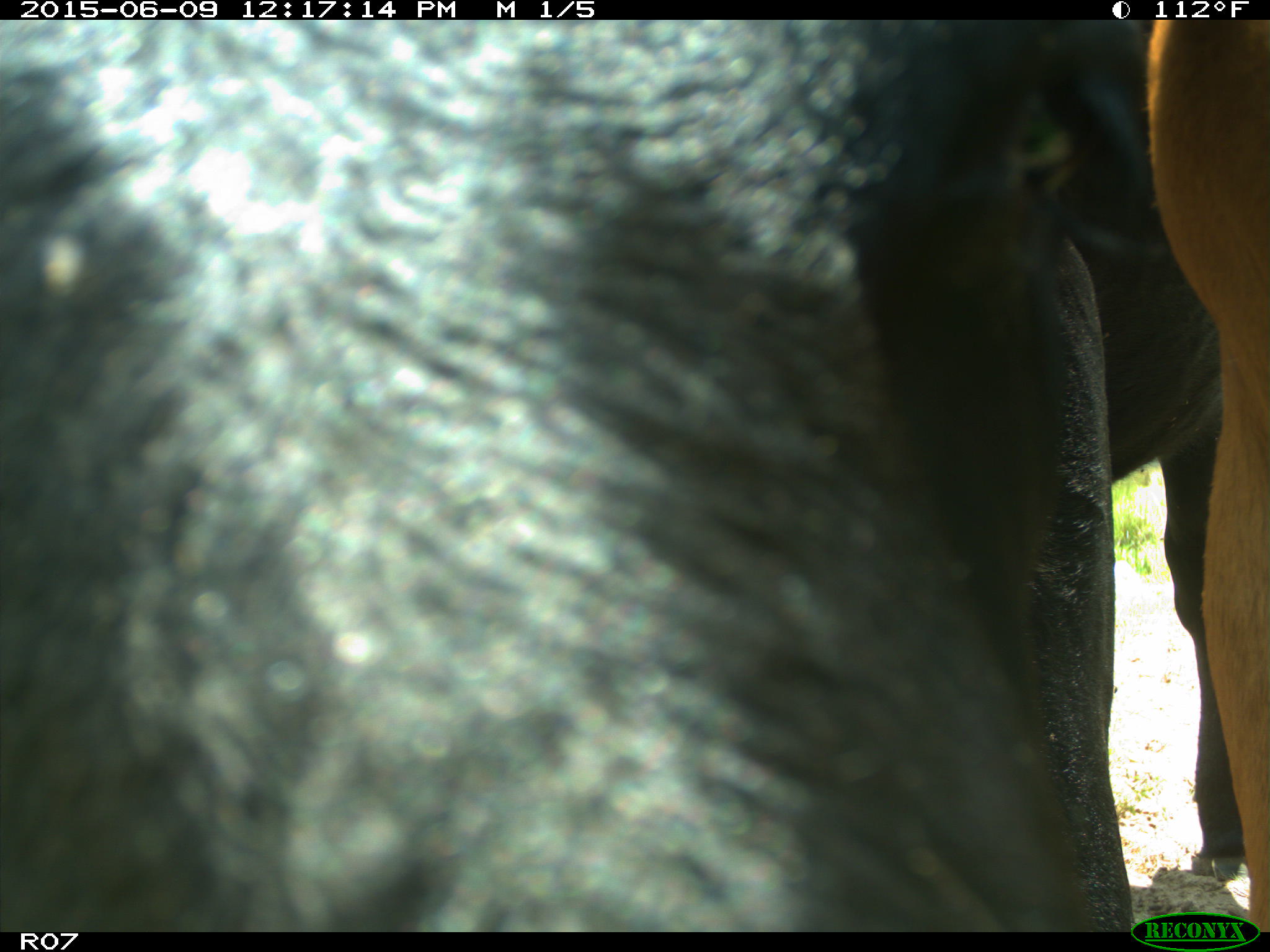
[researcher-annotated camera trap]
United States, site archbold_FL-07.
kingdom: Animalia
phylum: Chordata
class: Mammalia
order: Artiodactyla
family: Bovidae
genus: Bos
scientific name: Bos taurus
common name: domestic cow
Bos taurus (domestic cow).